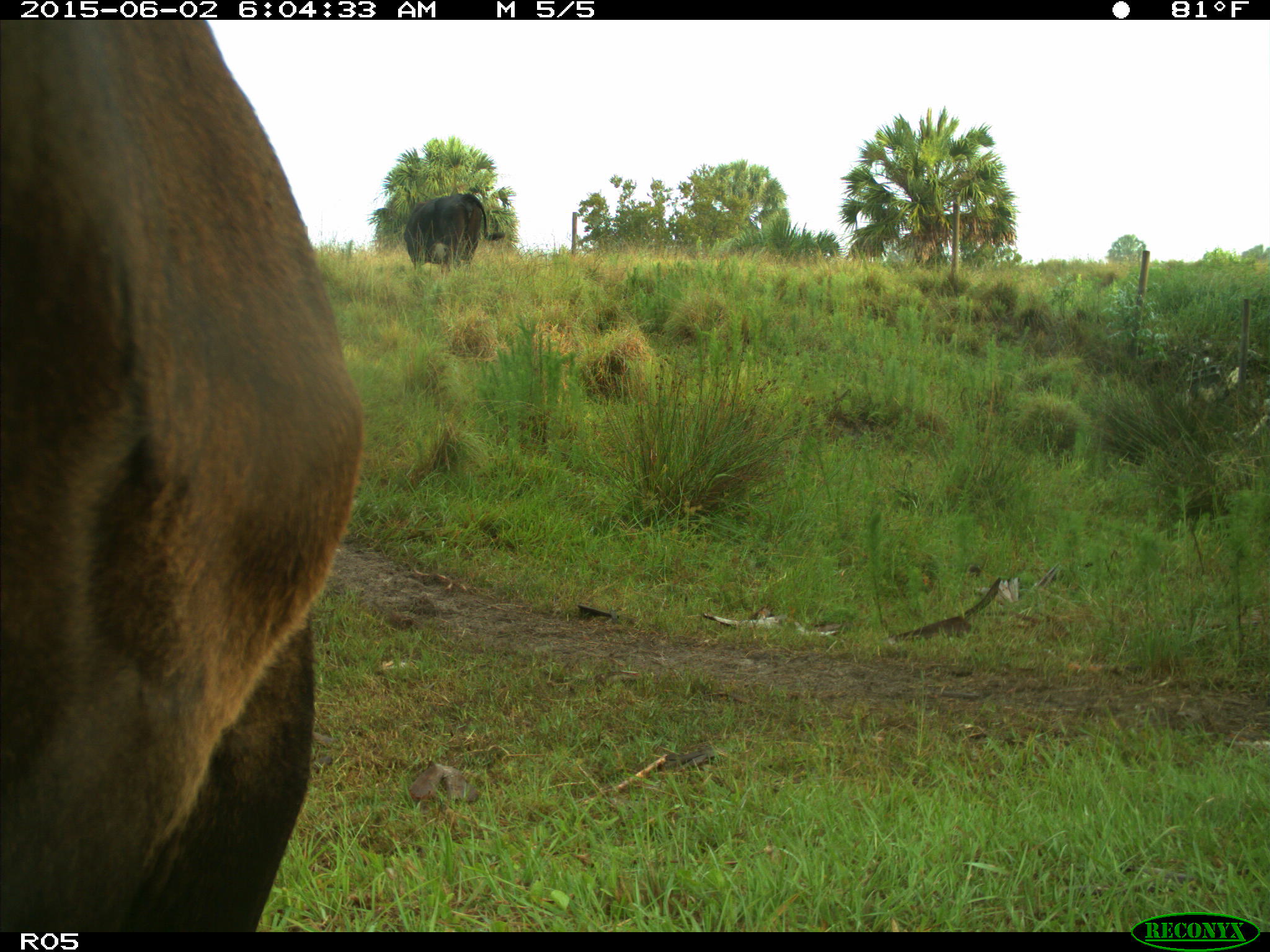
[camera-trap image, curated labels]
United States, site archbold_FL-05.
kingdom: Animalia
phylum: Chordata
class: Mammalia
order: Artiodactyla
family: Bovidae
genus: Bos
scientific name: Bos taurus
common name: domestic cow